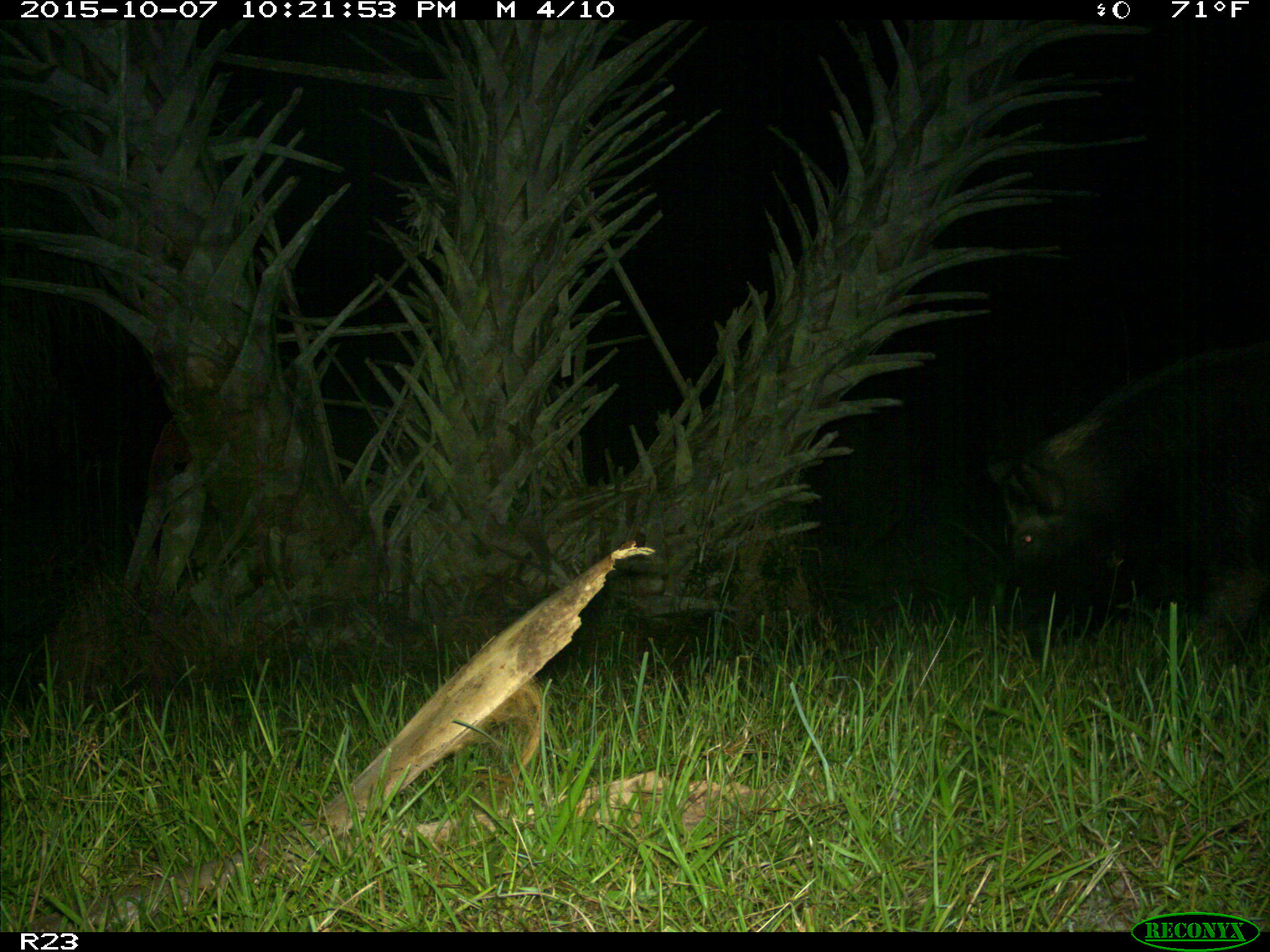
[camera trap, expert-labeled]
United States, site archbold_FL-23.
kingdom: Animalia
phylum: Chordata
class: Mammalia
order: Artiodactyla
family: Suidae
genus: Sus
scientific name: Sus scrofa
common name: wild boar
Sus scrofa (wild boar).